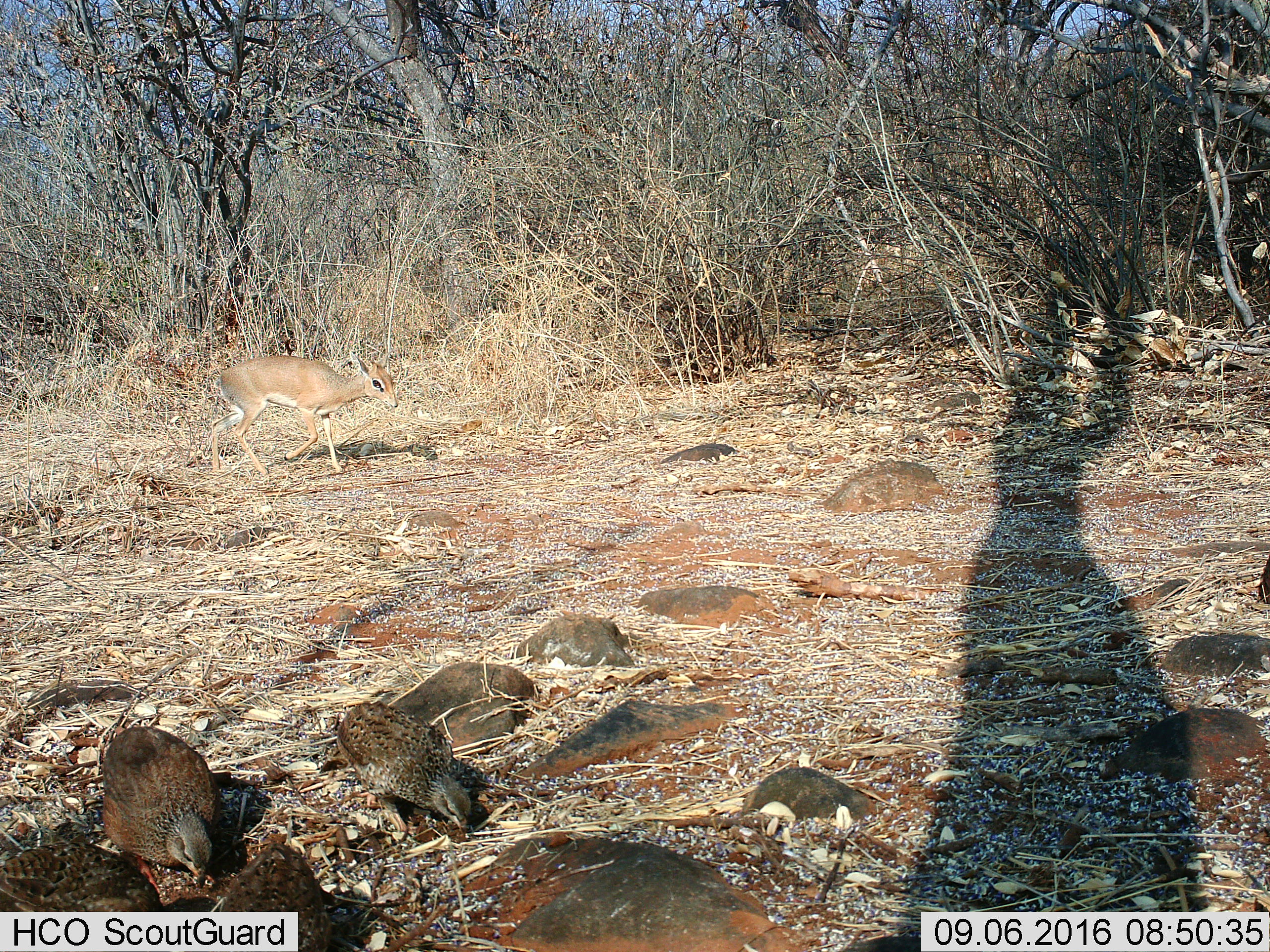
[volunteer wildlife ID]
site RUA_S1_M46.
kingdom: Animalia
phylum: Chordata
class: Aves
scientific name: Aves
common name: bird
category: birdother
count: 2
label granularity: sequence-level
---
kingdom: Animalia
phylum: Chordata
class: Mammalia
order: Artiodactyla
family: Bovidae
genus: Madoqua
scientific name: Madoqua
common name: dik-dik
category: dikdik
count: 1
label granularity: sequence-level